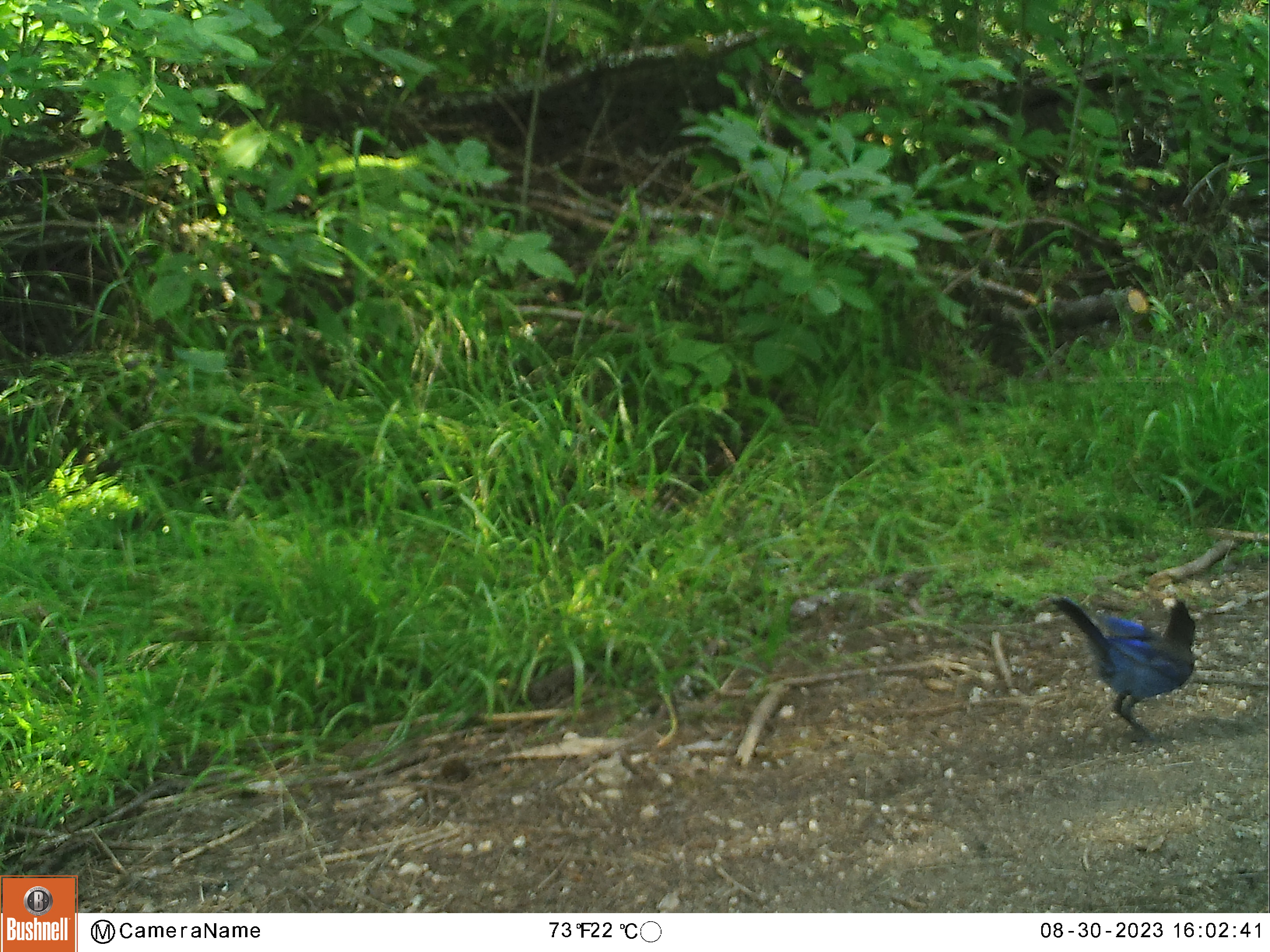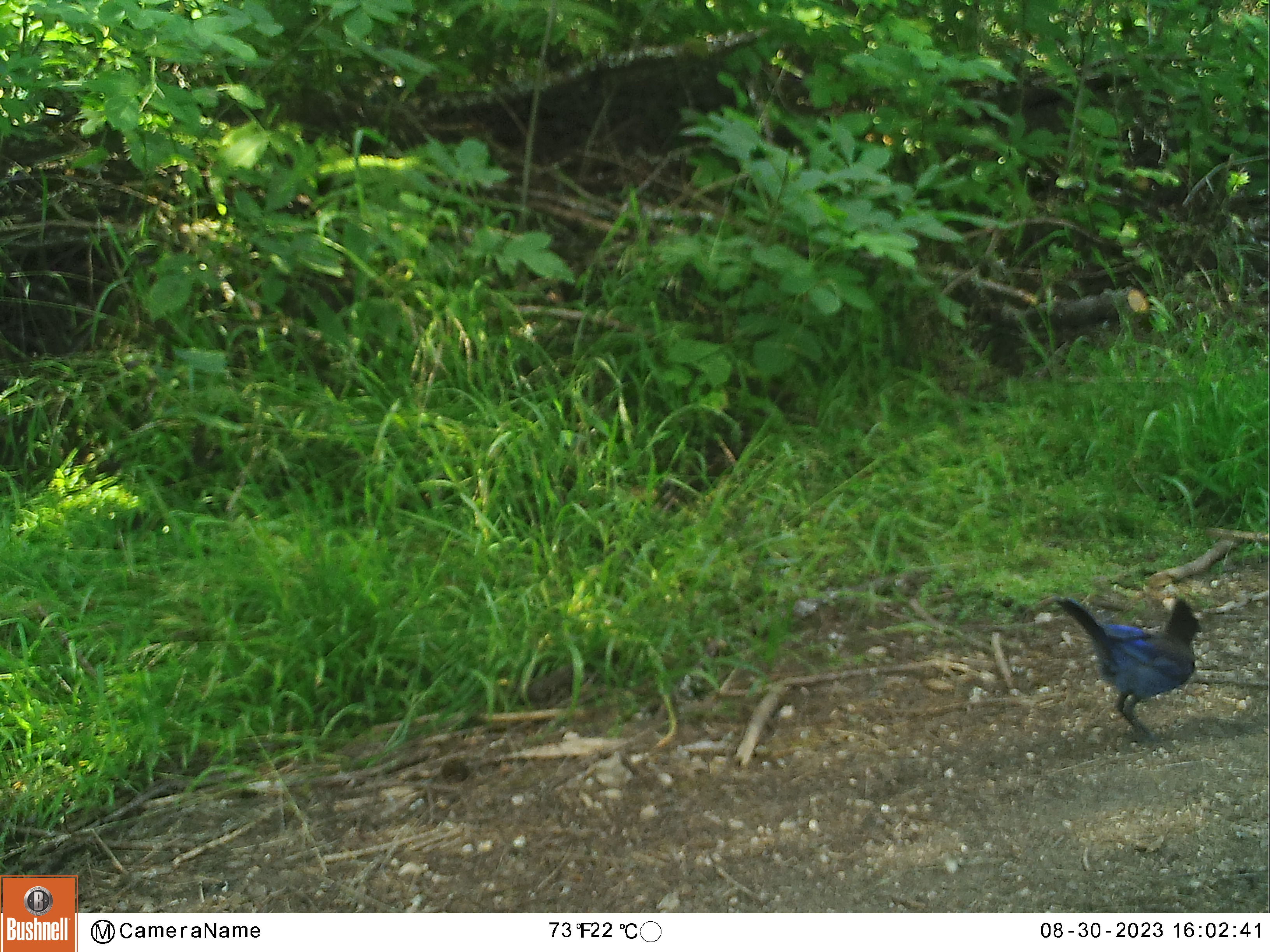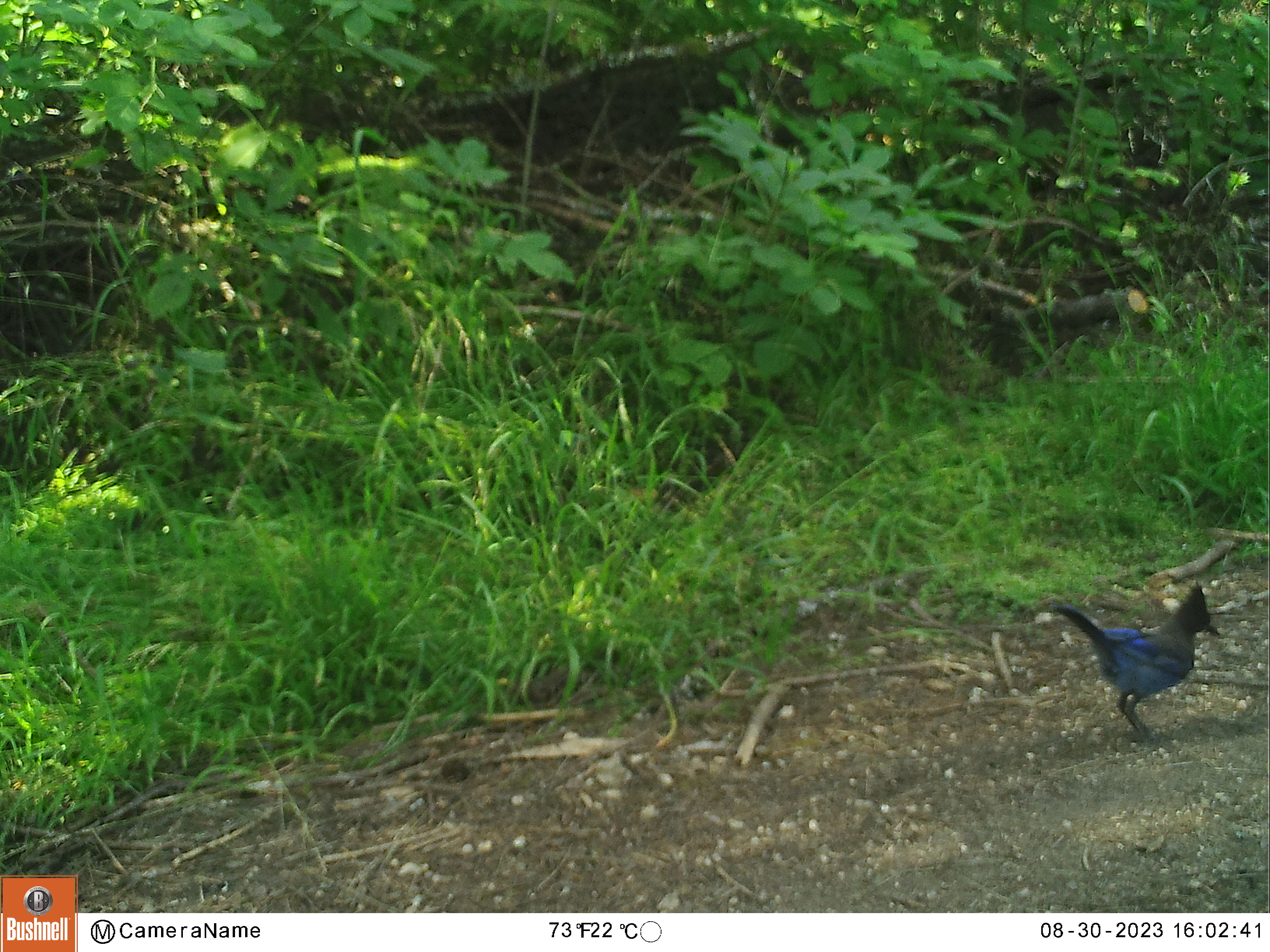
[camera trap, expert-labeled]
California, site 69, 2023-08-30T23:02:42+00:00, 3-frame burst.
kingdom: Animalia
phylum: Chordata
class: Aves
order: Passeriformes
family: Corvidae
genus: Cyanocitta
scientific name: Cyanocitta stelleri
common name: steller's jay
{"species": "steller's jay (Cyanocitta stelleri)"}